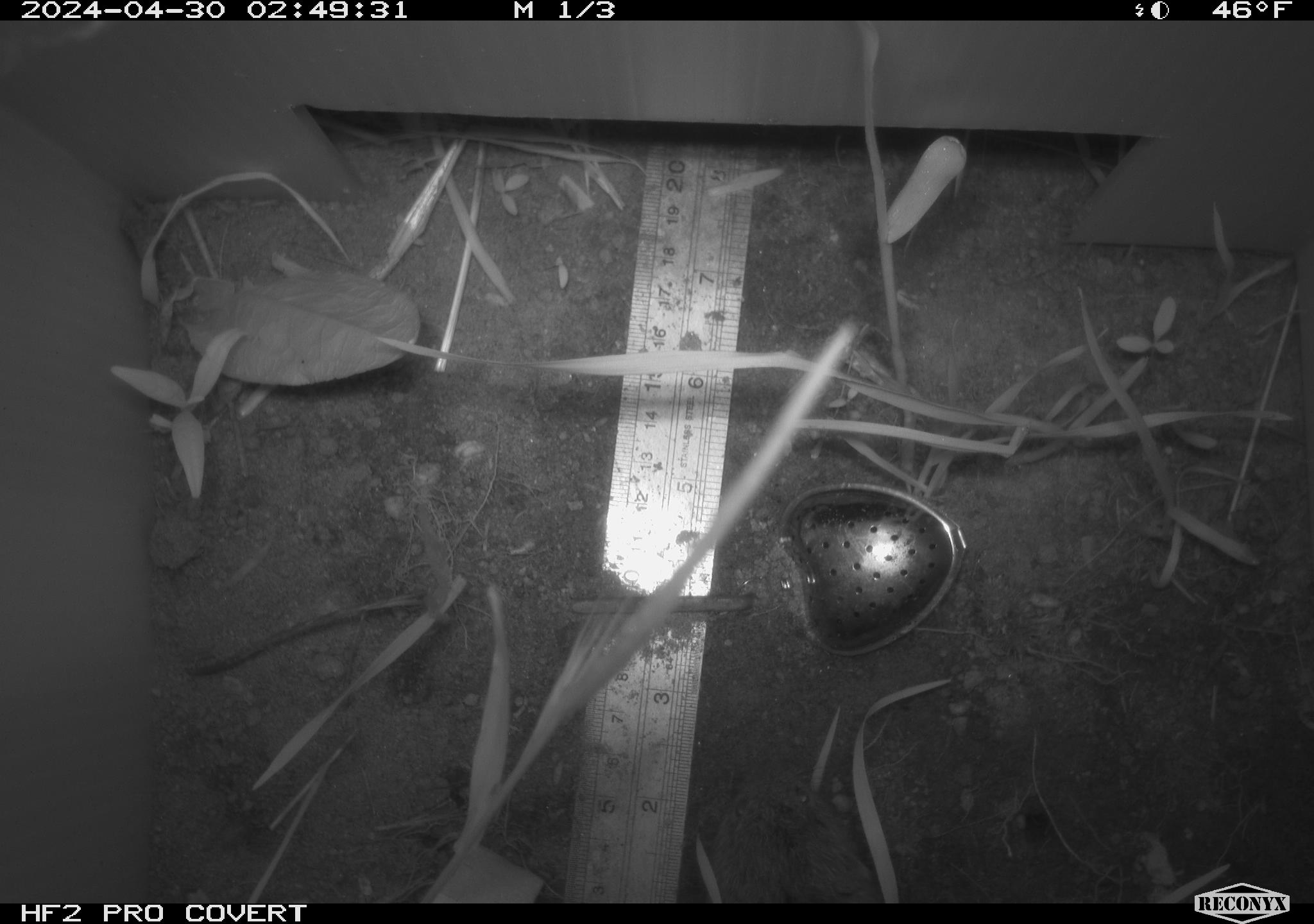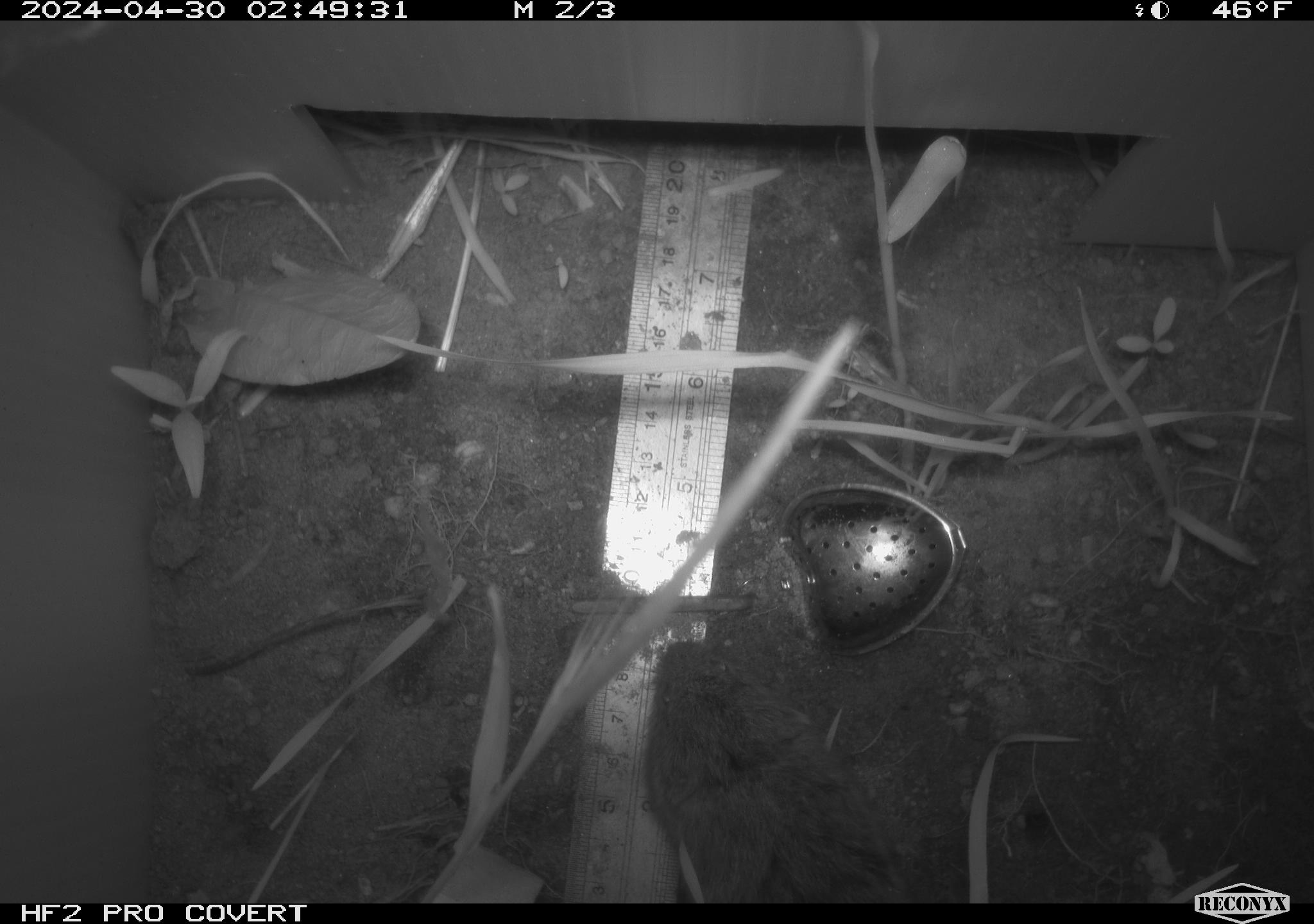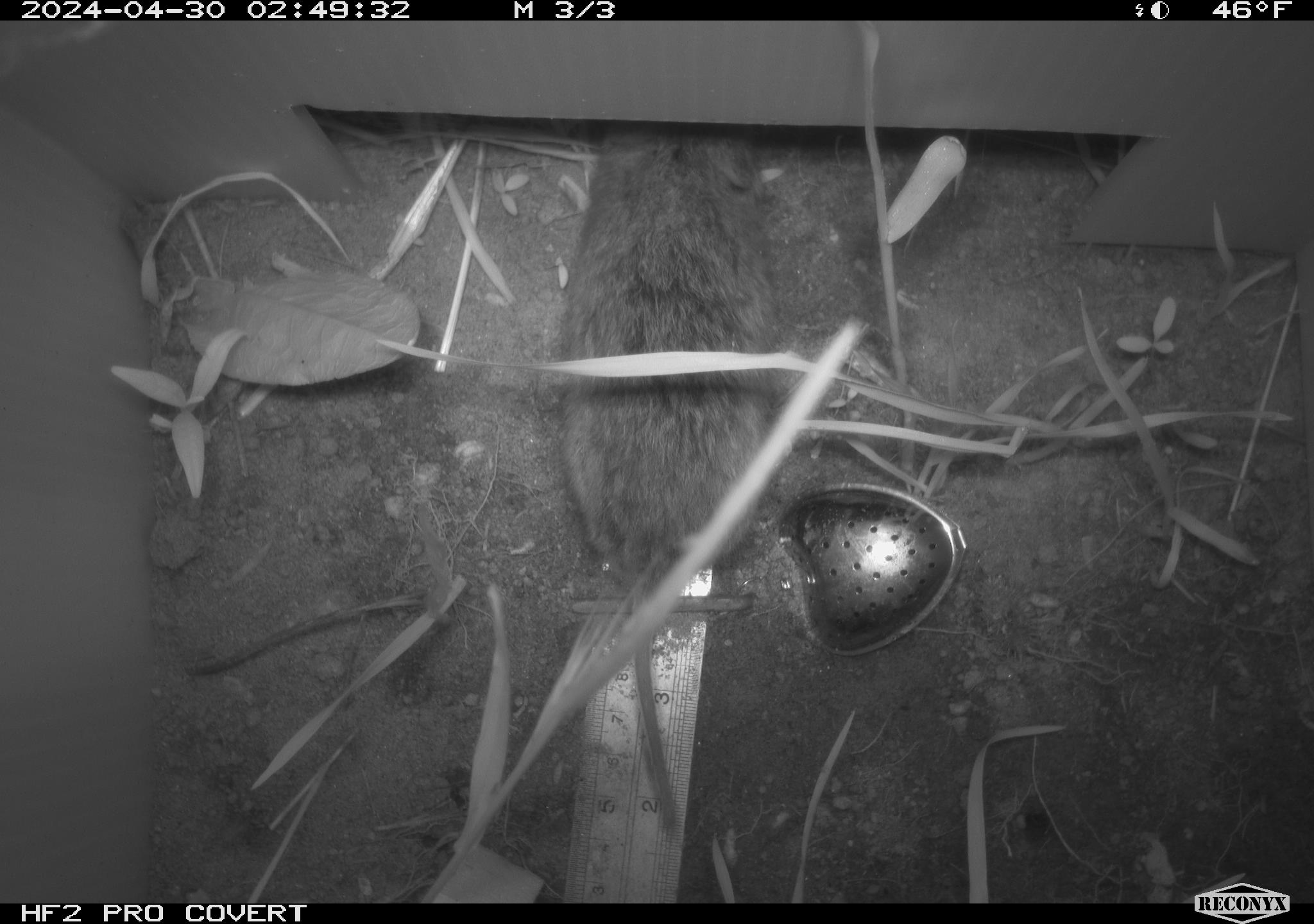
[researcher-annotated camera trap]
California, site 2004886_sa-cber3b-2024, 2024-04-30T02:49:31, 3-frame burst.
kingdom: Animalia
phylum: Chordata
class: Mammalia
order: Rodentia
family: Cricetidae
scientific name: Arvicolinae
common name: voles, lemmings, and muskrats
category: arvicolinae subfamily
Arvicolinae subfamily (voles, lemmings, and muskrats) (Arvicolinae).